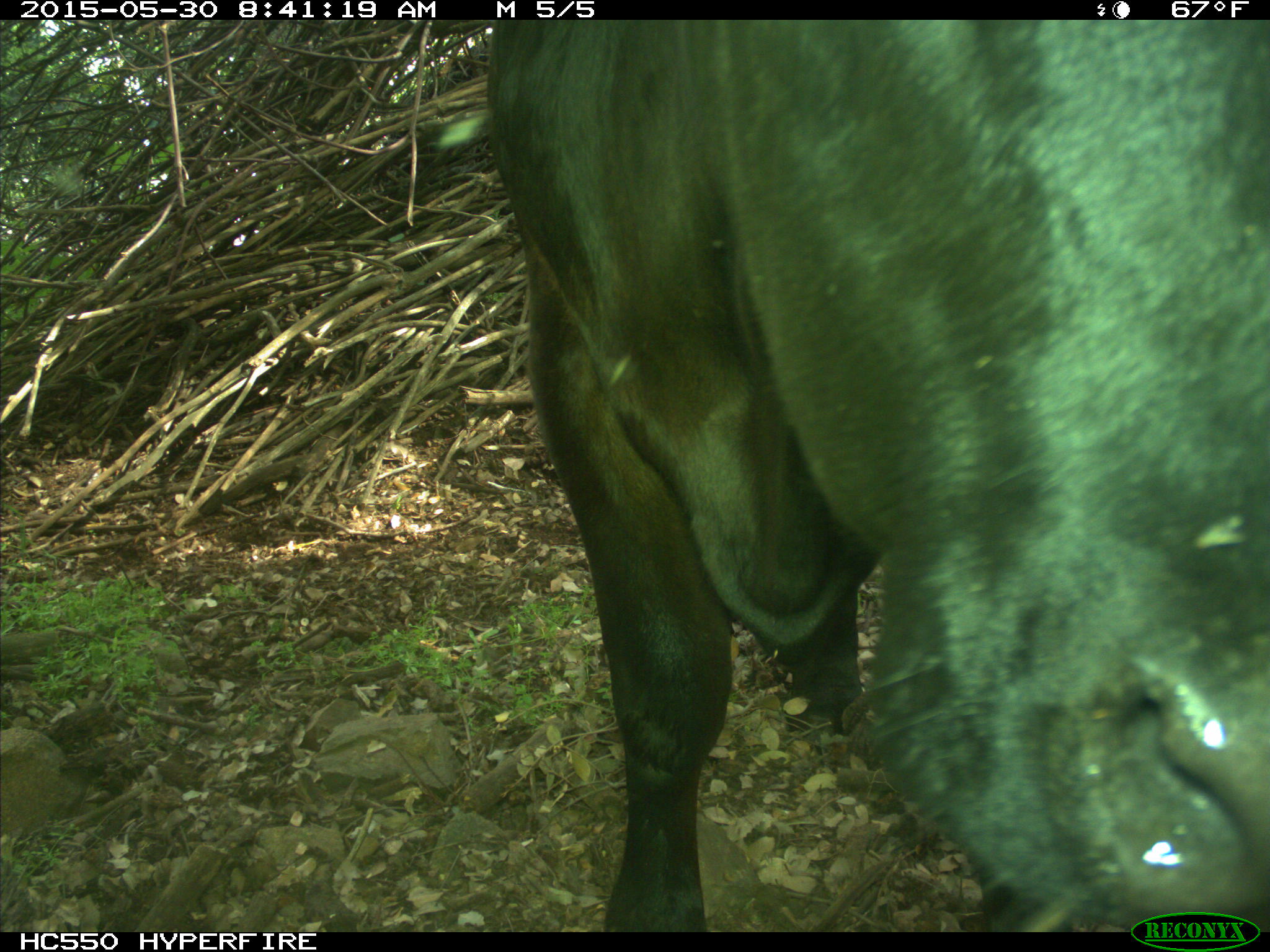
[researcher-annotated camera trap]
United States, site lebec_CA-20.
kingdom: Animalia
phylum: Chordata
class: Mammalia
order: Artiodactyla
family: Bovidae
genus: Bos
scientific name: Bos taurus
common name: domestic cow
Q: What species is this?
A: Bos taurus (domestic cow).